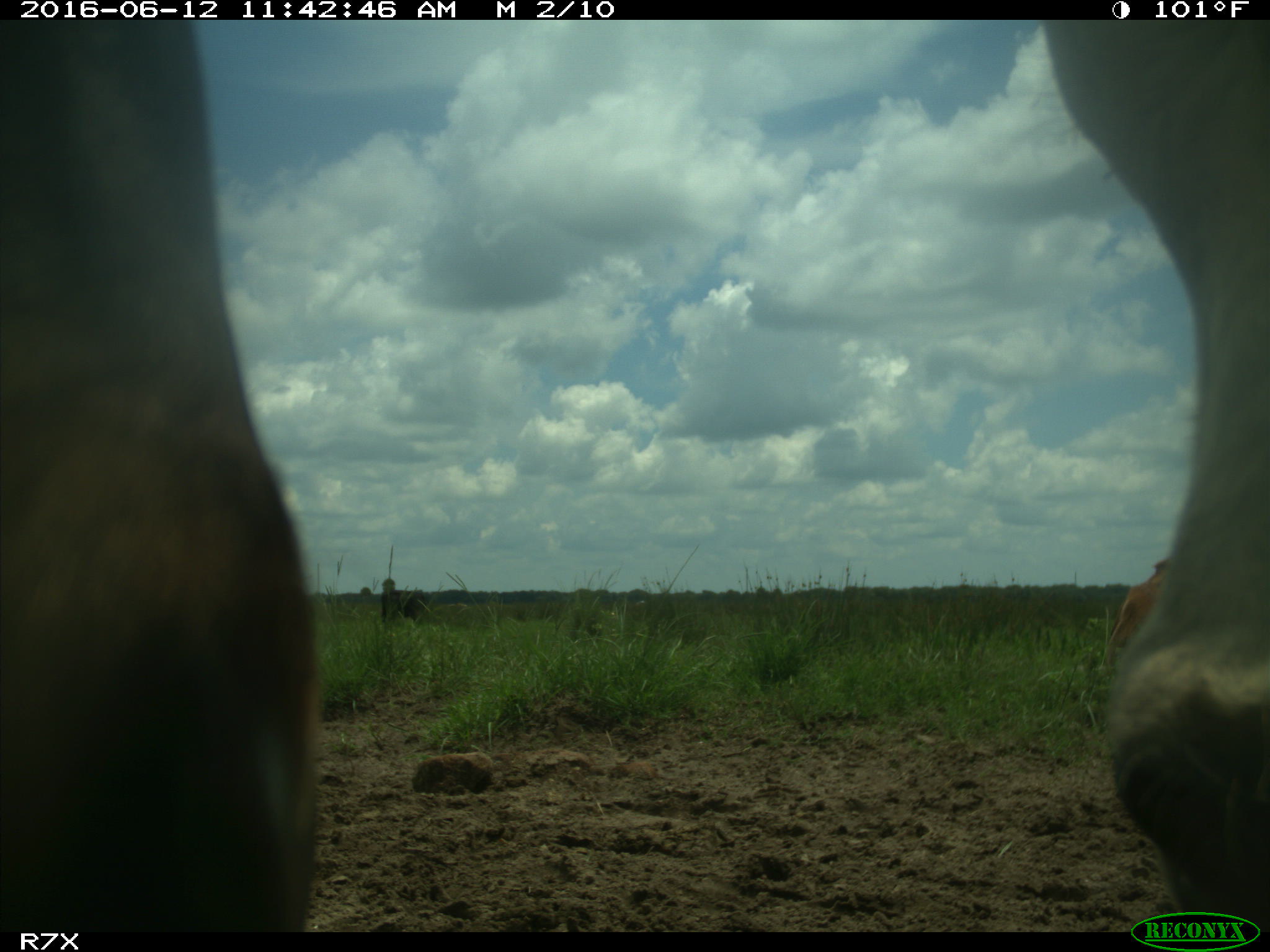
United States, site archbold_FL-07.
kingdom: Animalia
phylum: Chordata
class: Mammalia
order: Artiodactyla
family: Bovidae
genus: Bos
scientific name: Bos taurus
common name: domestic cow